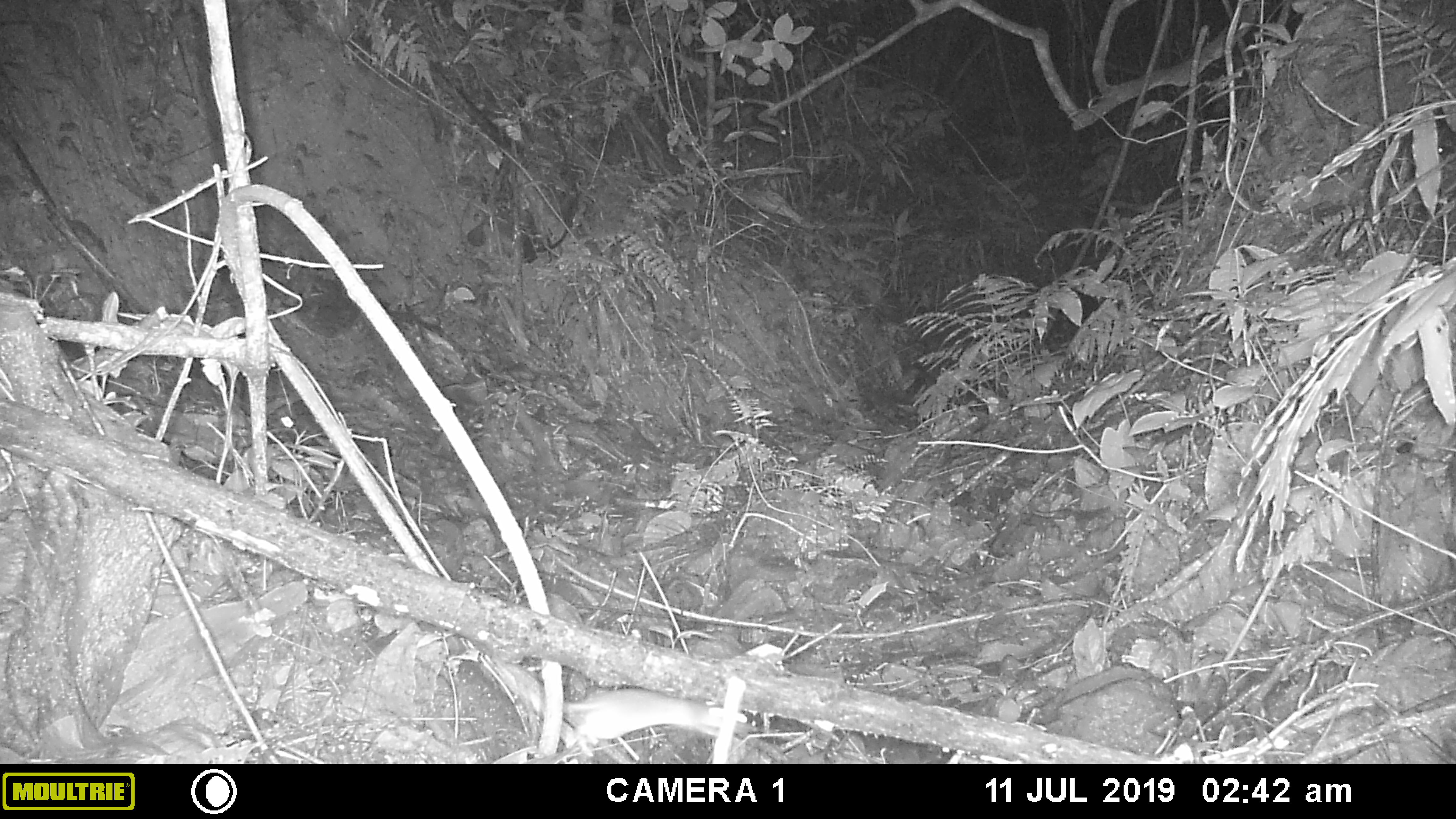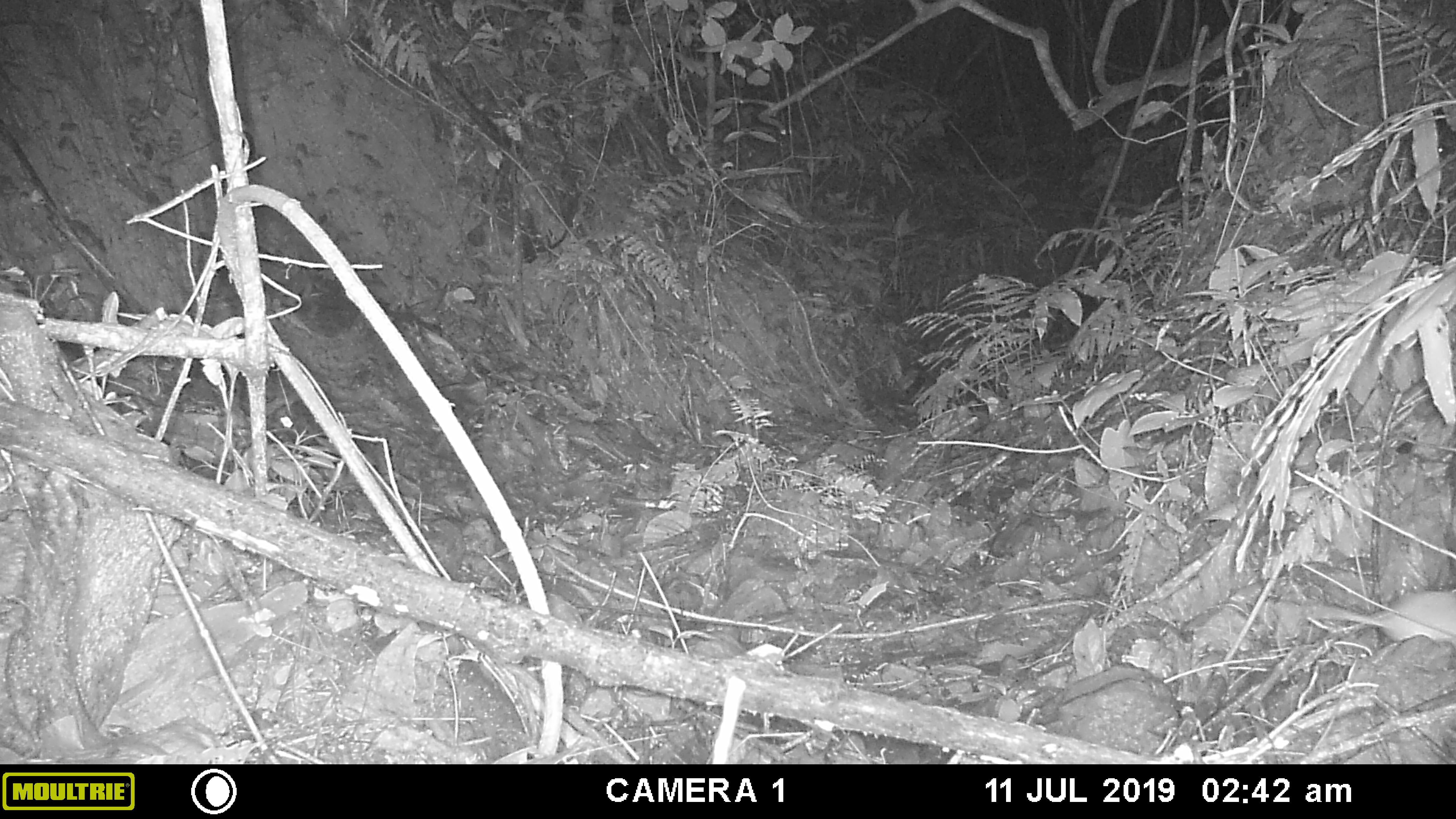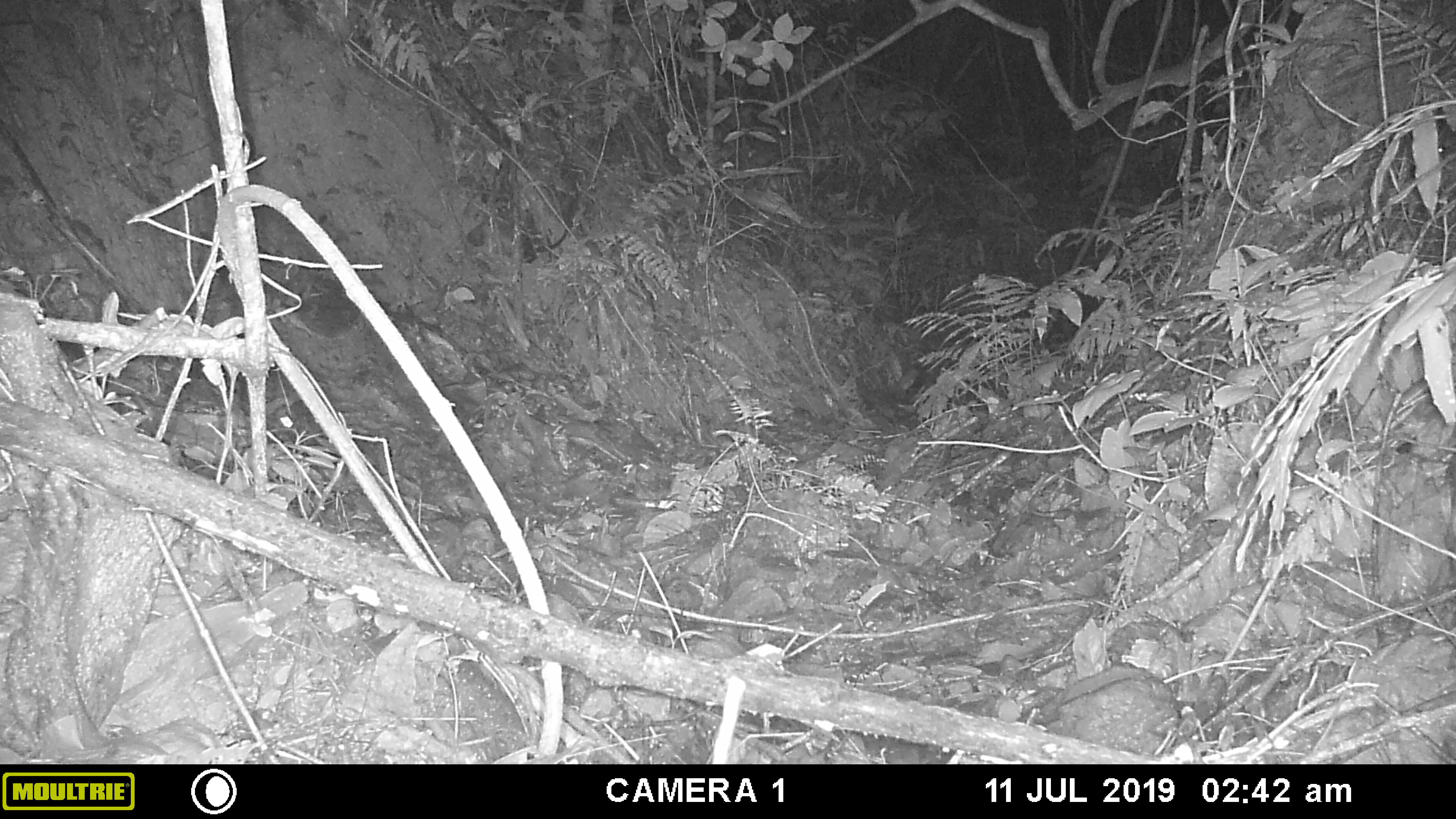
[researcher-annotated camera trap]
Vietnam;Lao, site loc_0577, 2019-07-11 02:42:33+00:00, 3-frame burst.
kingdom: Animalia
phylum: Chordata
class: Mammalia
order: Rodentia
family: Muridae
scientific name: Muridae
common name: old-world mice and rats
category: unidentified murid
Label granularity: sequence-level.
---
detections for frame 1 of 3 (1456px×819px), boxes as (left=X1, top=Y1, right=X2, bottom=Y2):
unidentified murid: (left=558, top=684, right=752, bottom=757)